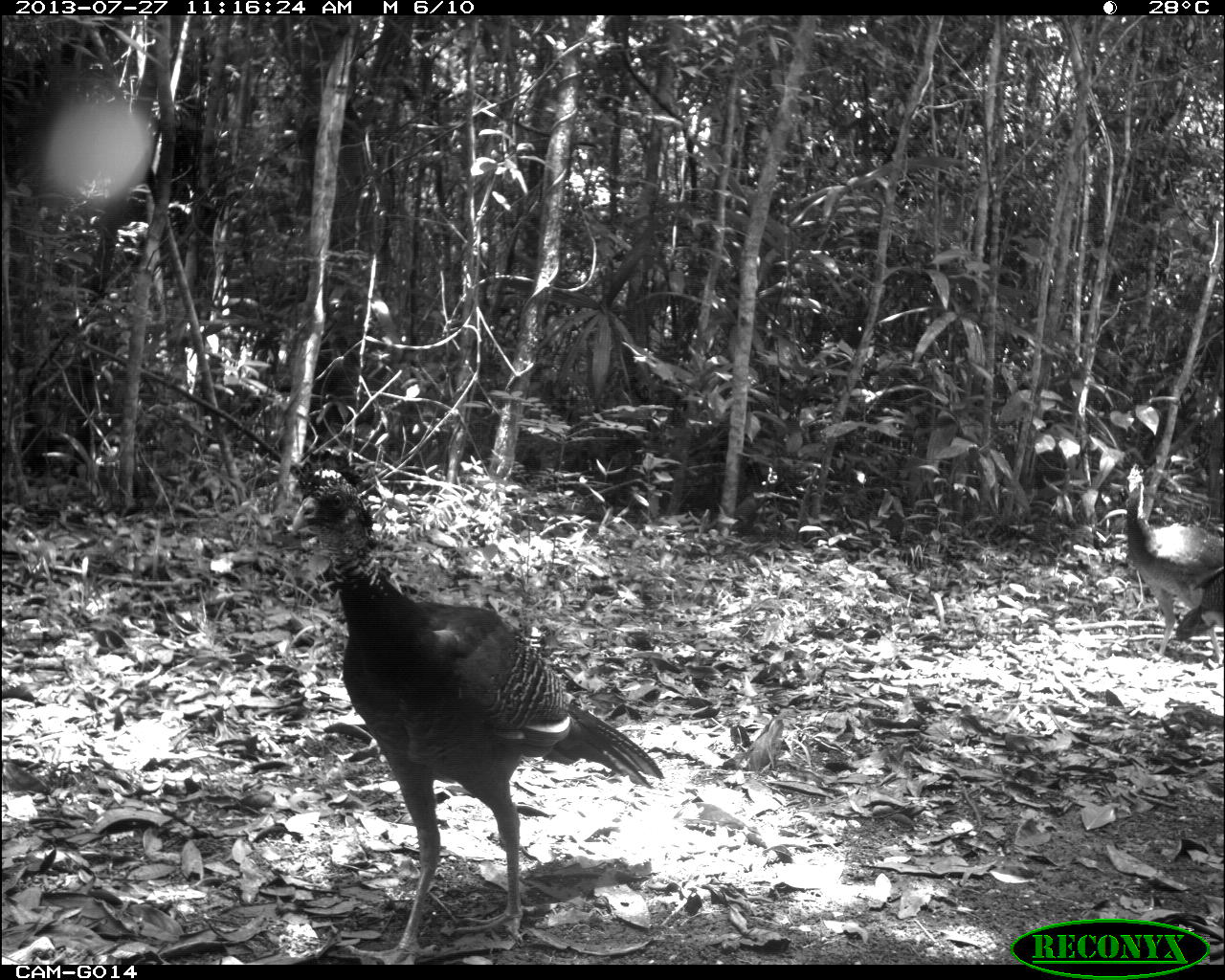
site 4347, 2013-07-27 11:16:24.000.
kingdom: Animalia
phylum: Chordata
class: Aves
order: Galliformes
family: Cracidae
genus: Crax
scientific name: Crax rubra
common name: great curassow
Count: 4.